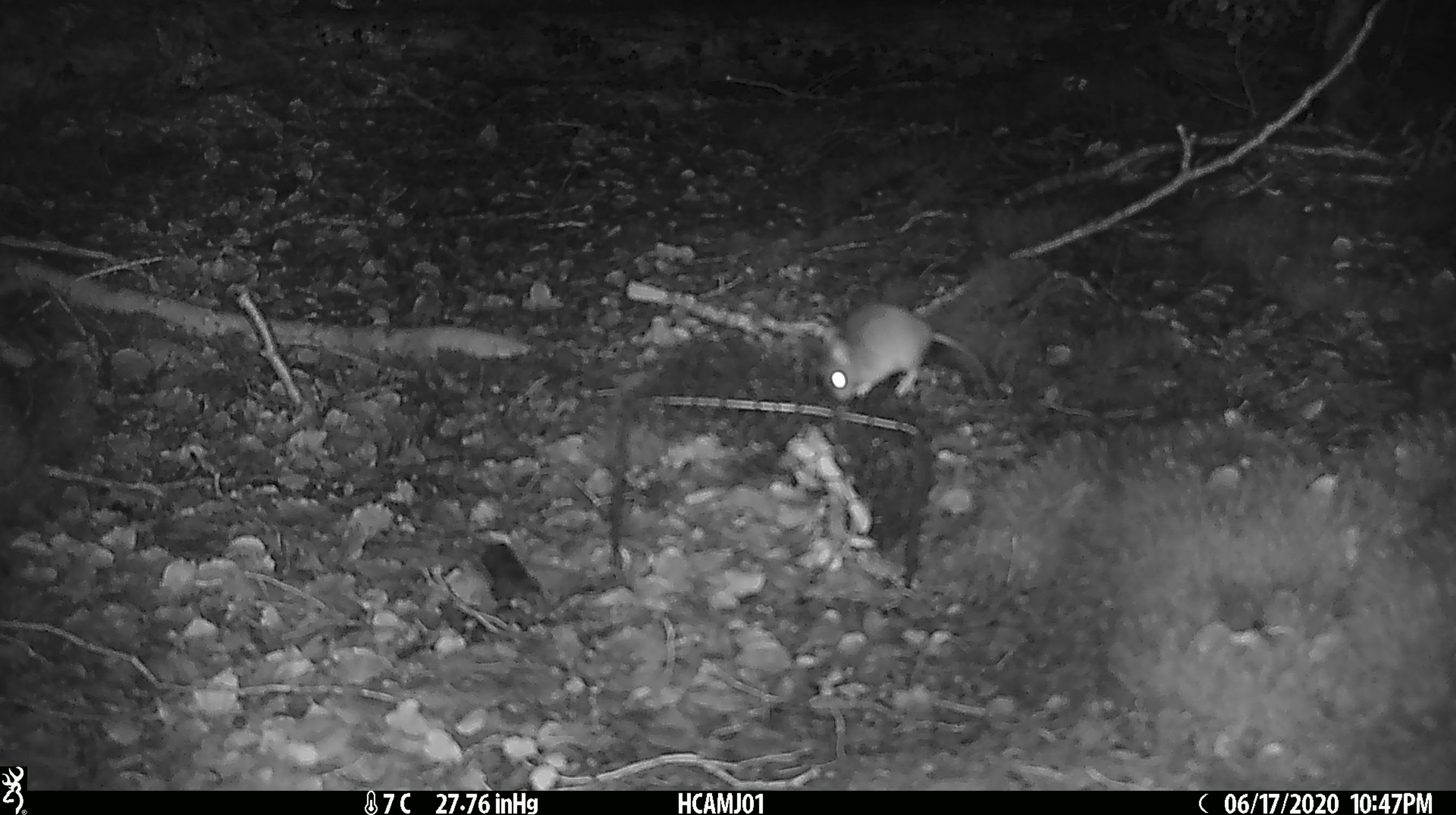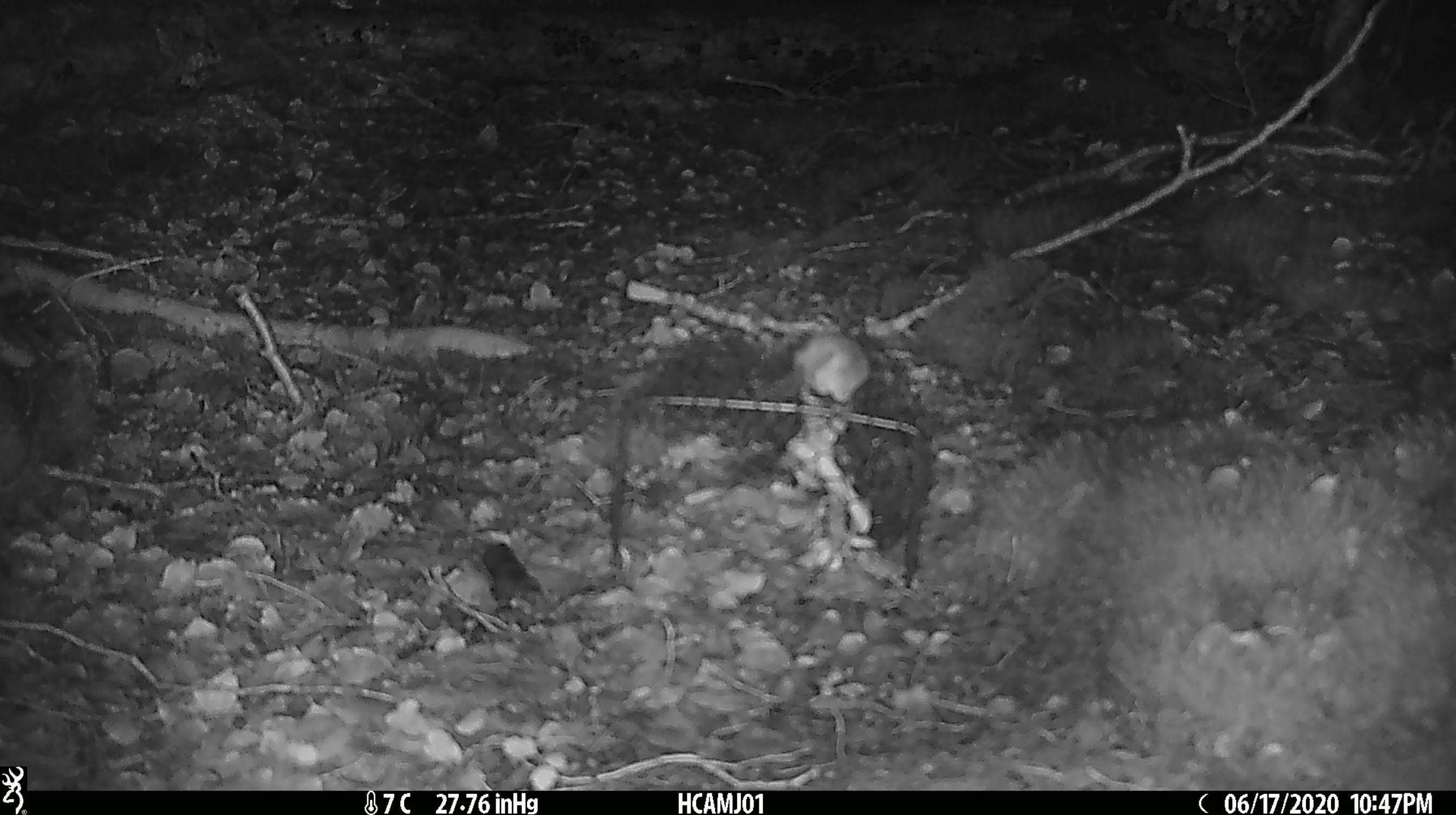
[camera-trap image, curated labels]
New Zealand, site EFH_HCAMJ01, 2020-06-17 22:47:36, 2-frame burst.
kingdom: Animalia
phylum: Chordata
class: Mammalia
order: Rodentia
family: Muridae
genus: Mus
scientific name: Mus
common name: mouse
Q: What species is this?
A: Mouse (Mus).